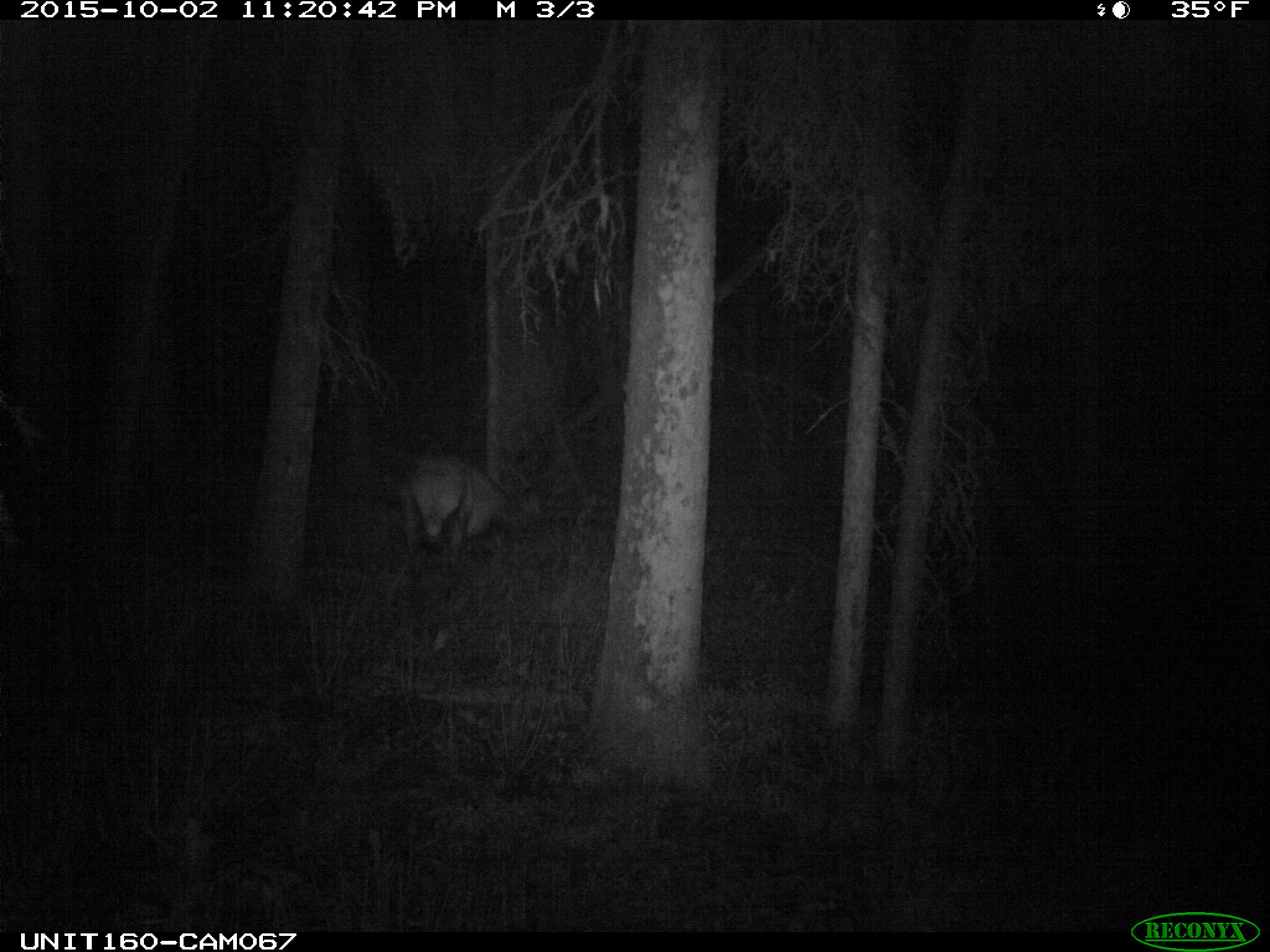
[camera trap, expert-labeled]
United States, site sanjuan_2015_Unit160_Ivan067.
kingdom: Animalia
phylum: Chordata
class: Mammalia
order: Artiodactyla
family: Cervidae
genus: Cervus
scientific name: Cervus elaphus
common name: red deer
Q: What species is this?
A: Cervus elaphus (red deer).